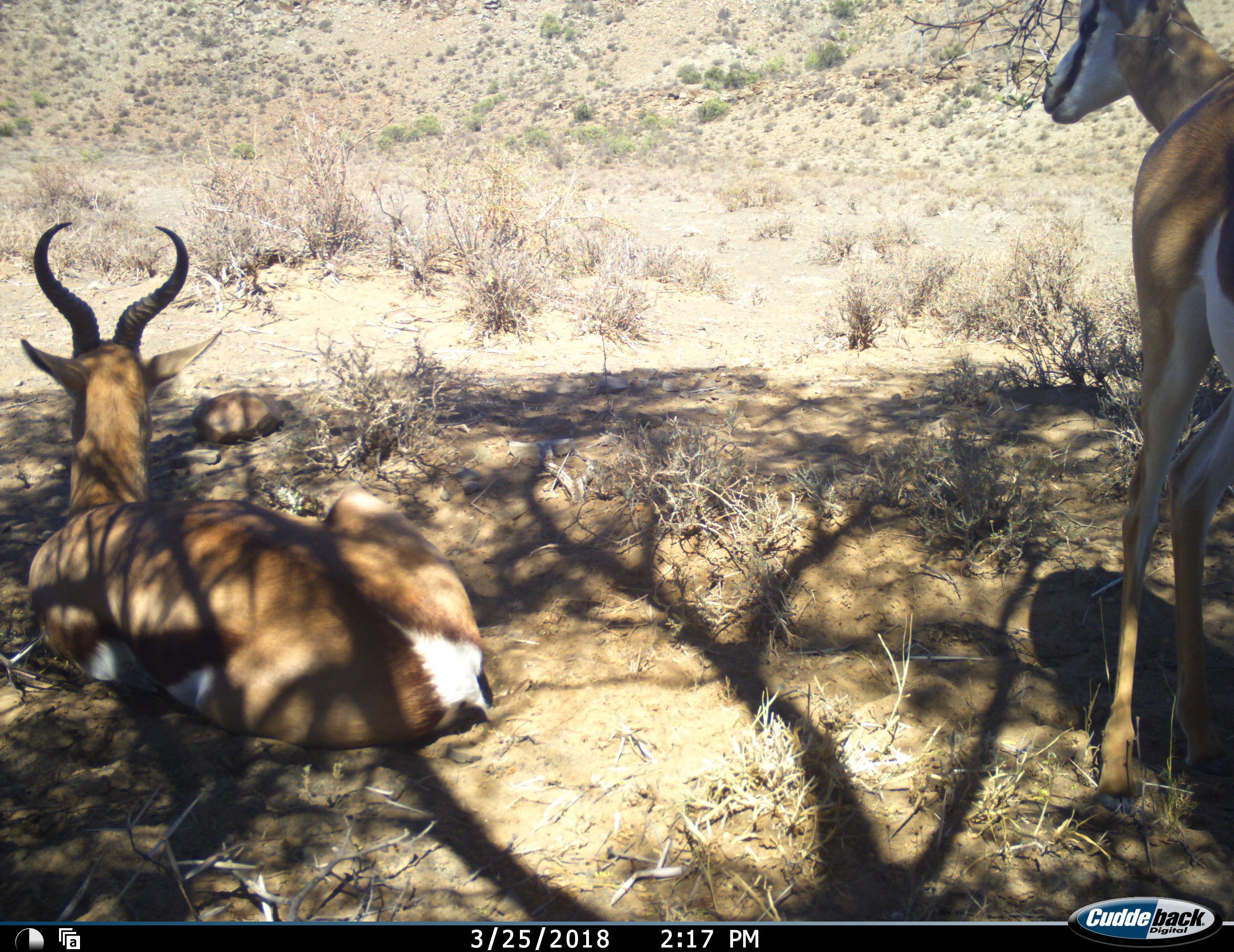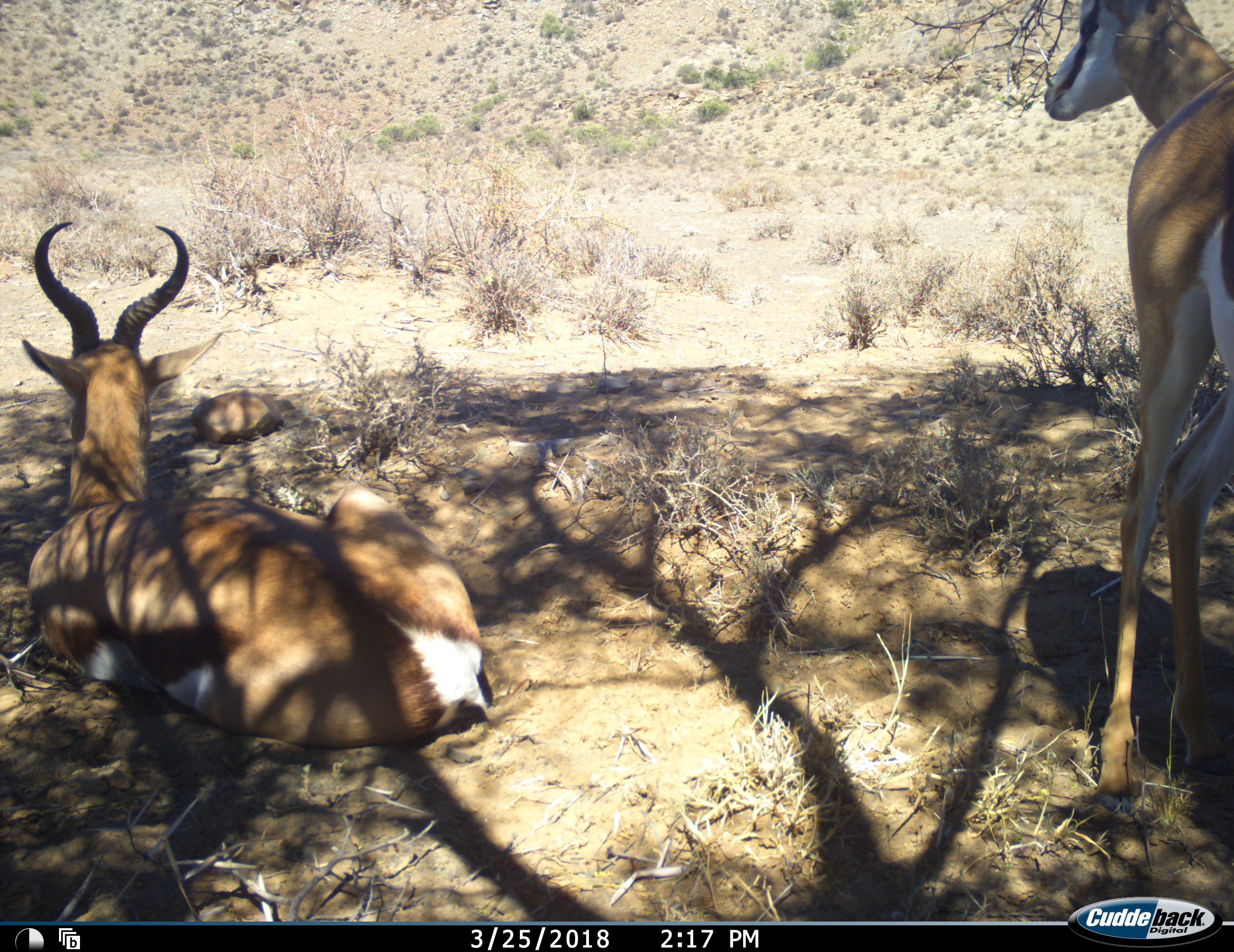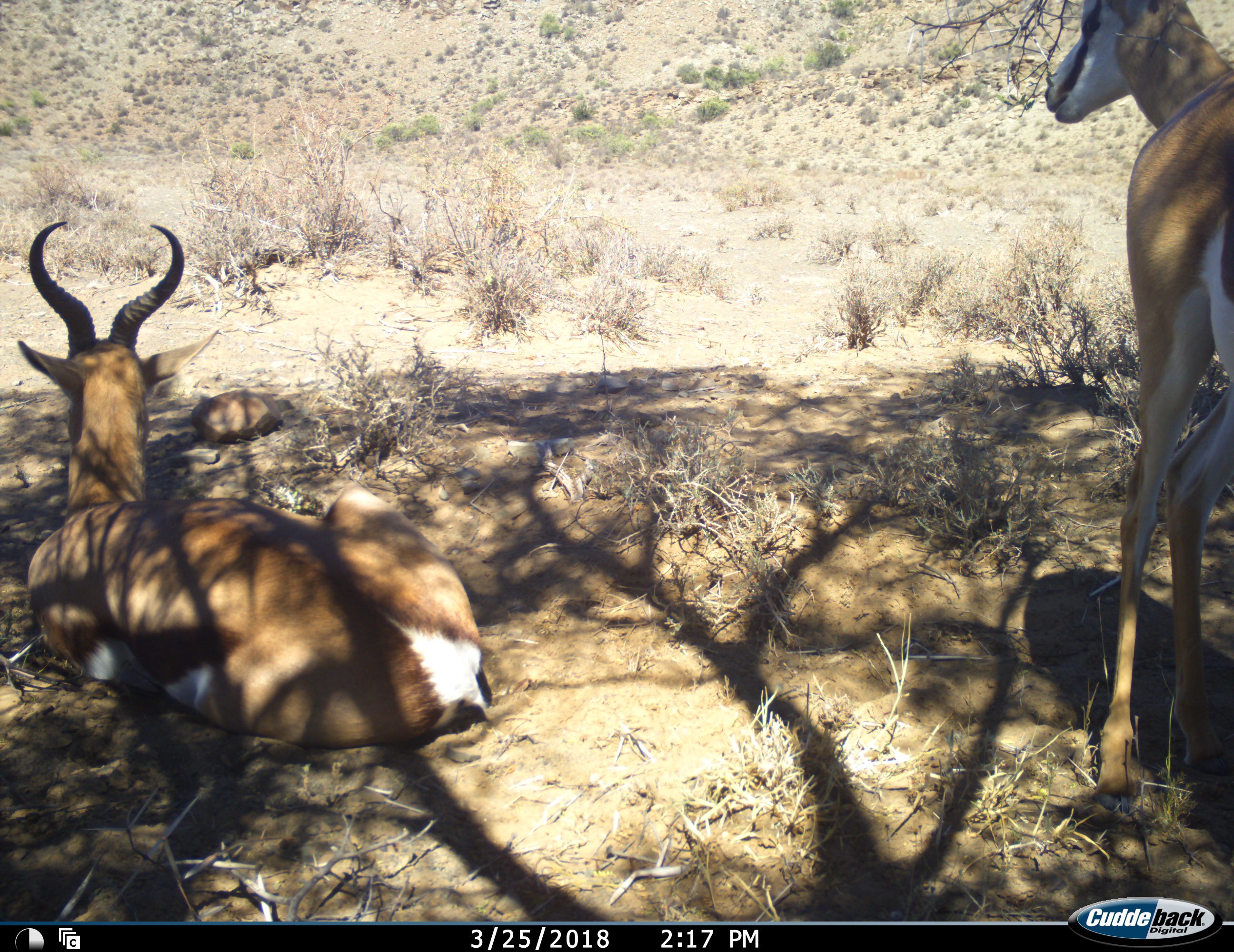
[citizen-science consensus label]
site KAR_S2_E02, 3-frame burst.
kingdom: Animalia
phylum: Chordata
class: Mammalia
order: Artiodactyla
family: Bovidae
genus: Antidorcas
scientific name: Antidorcas marsupialis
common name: springbok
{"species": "springbok (Antidorcas marsupialis)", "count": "2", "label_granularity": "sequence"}